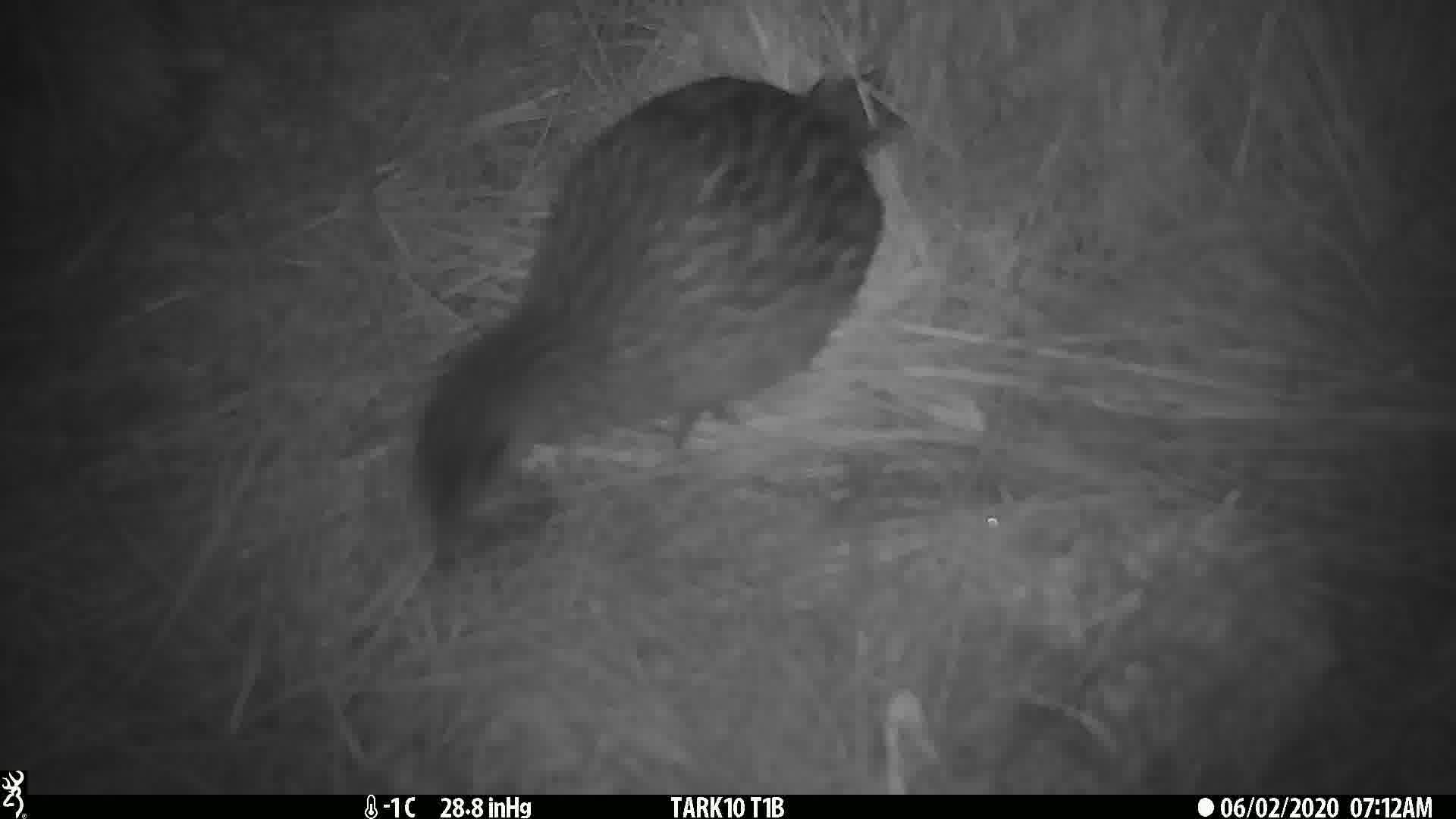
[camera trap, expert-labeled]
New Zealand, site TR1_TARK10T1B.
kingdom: Animalia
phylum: Chordata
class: Aves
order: Gruiformes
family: Rallidae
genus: Gallirallus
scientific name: Gallirallus australis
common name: weka